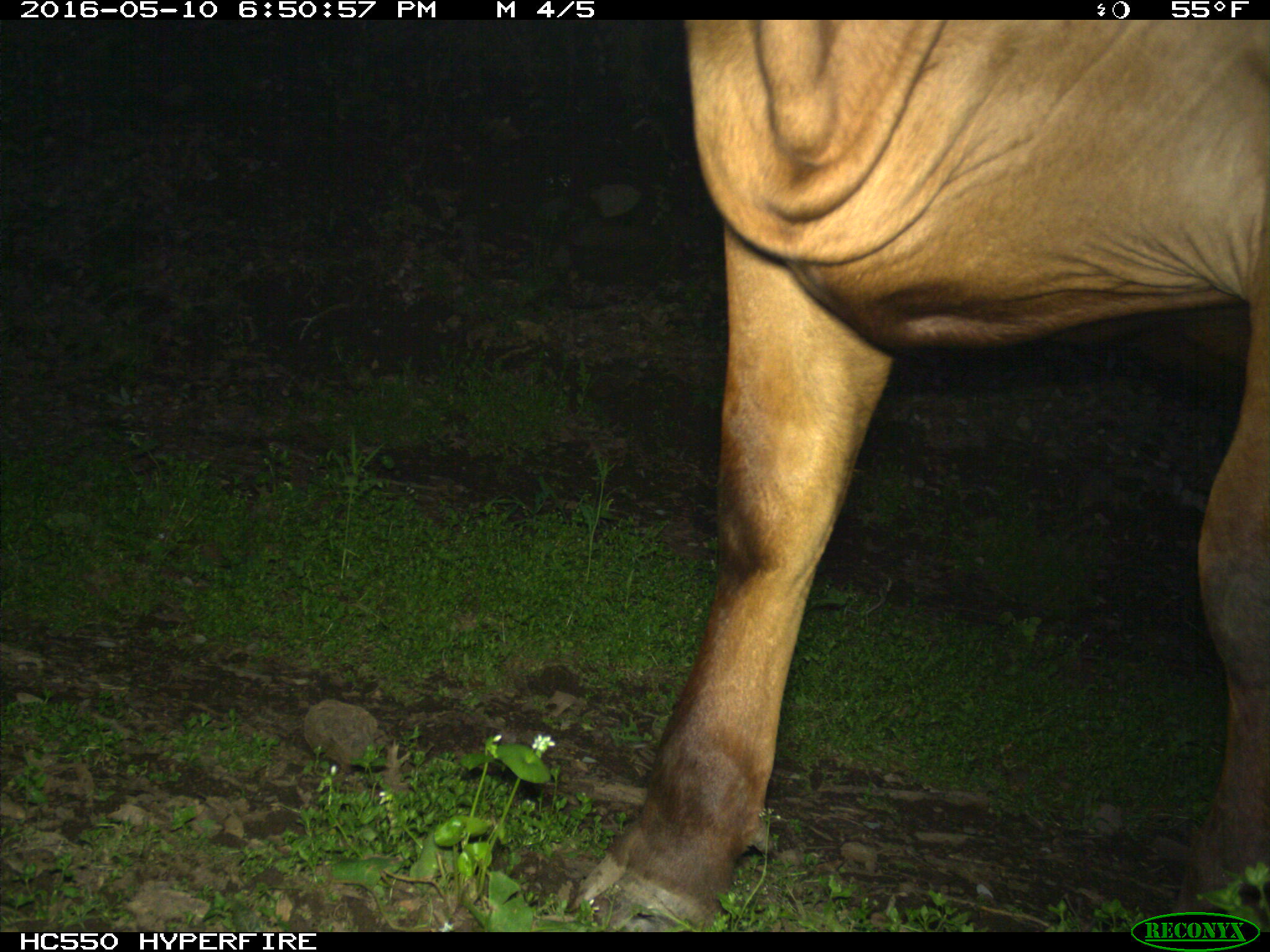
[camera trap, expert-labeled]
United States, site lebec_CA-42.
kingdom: Animalia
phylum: Chordata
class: Mammalia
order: Artiodactyla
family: Bovidae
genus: Bos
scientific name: Bos taurus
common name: domestic cow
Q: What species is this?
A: Bos taurus (domestic cow).